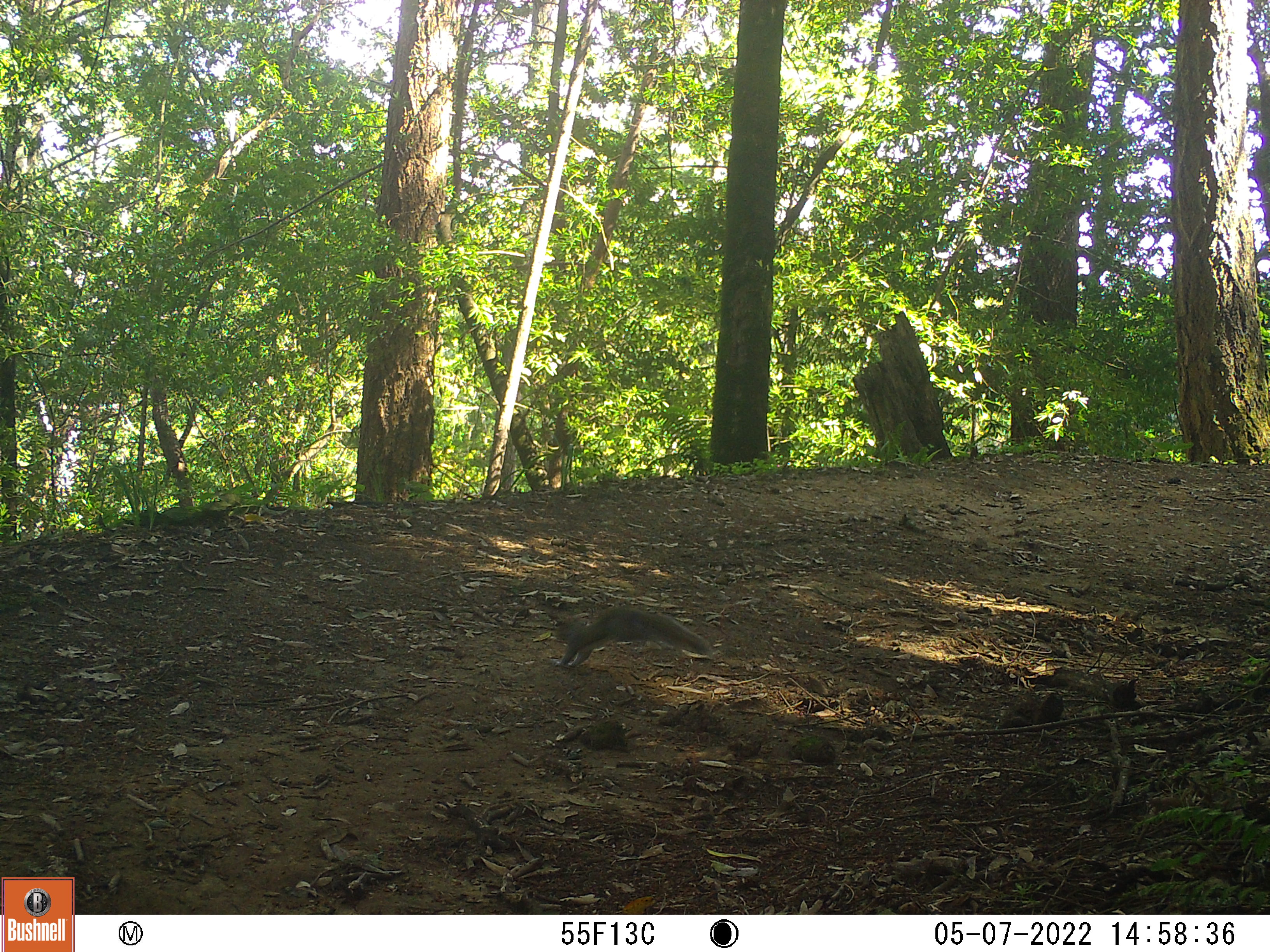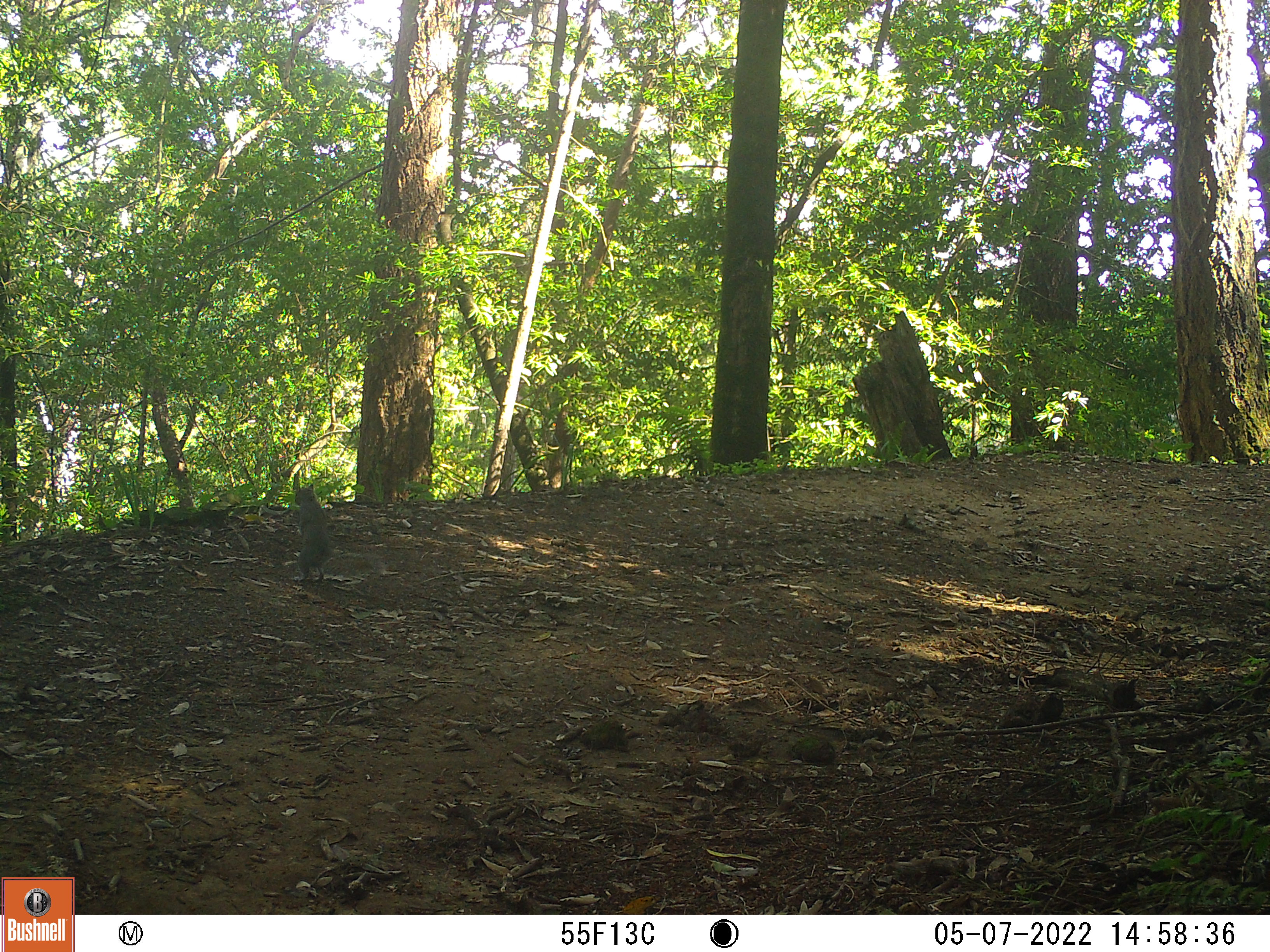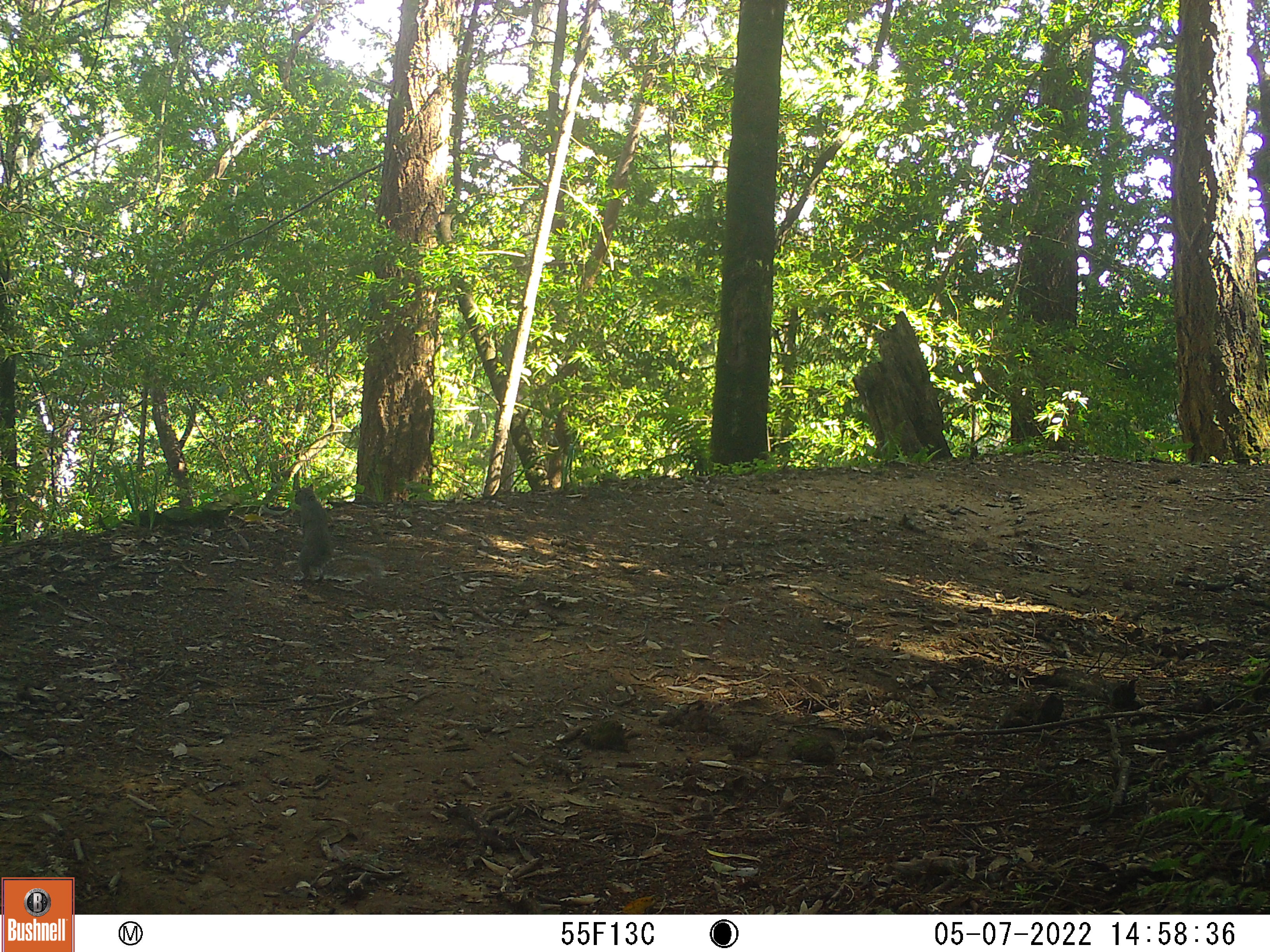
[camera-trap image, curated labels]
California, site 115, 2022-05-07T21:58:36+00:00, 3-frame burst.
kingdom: Animalia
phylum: Chordata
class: Mammalia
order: Rodentia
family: Sciuridae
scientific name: Sciuridae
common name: squirrel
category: unknown squirrel